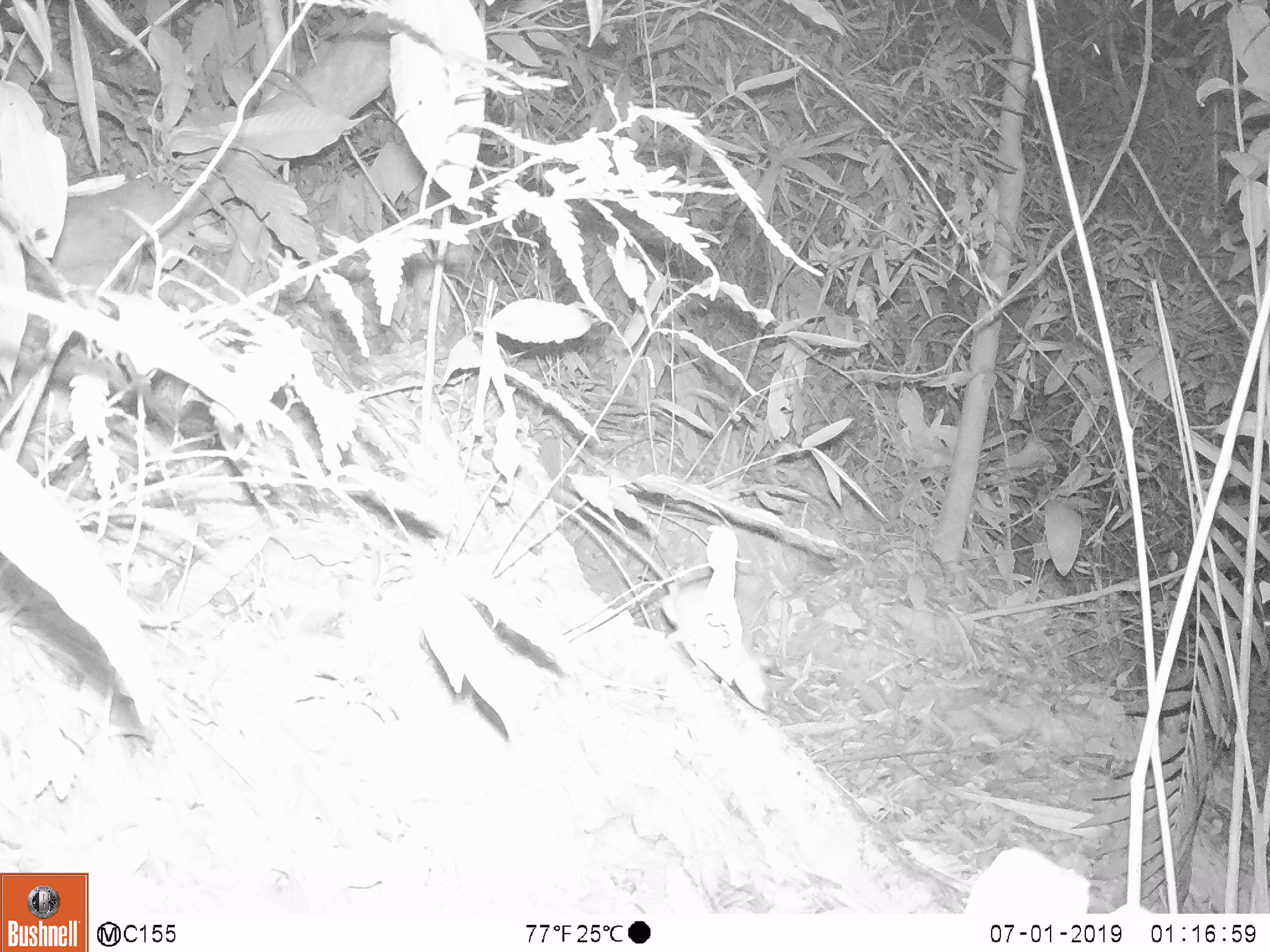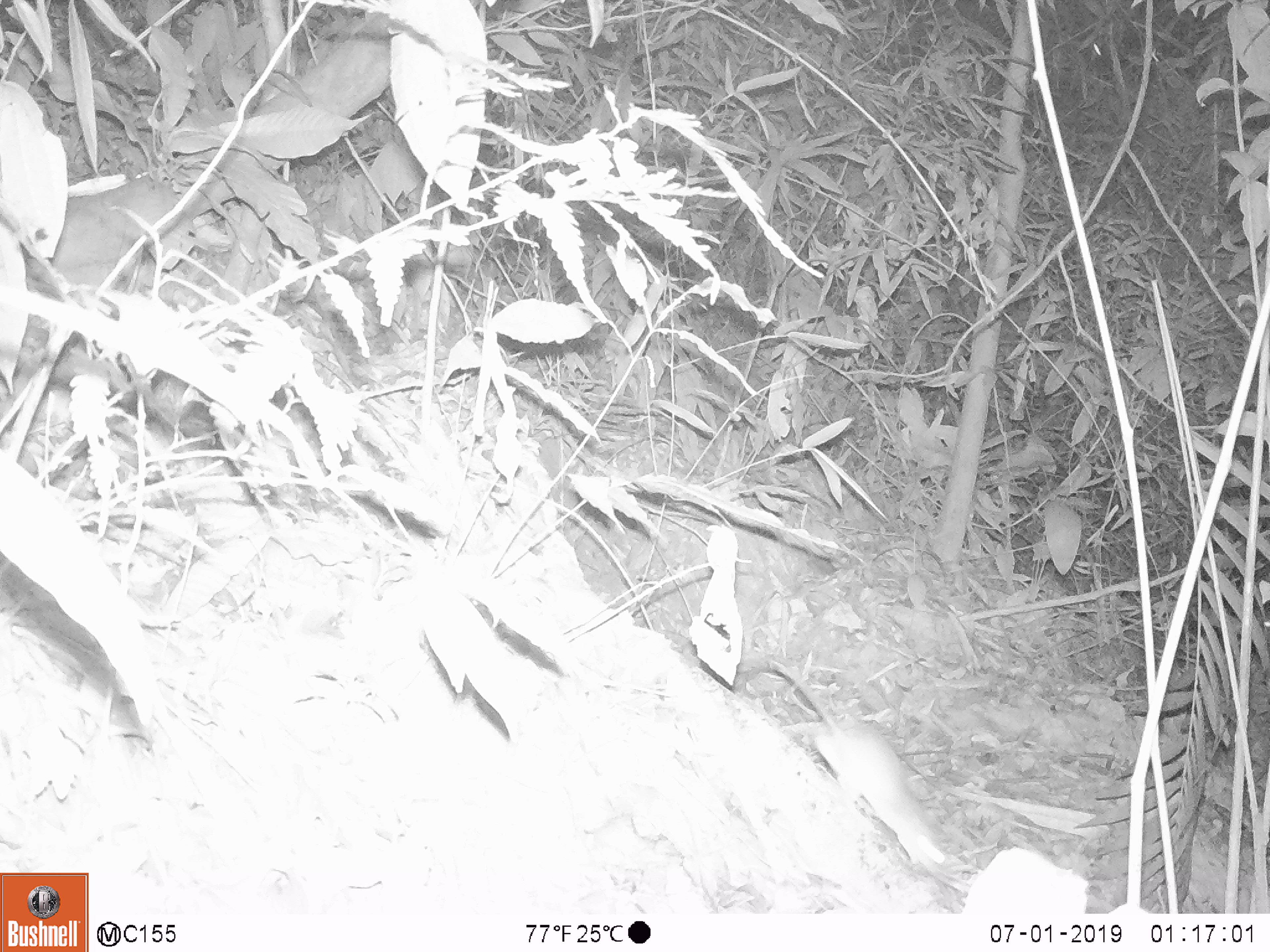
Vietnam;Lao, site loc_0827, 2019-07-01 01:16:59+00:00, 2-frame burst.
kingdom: Animalia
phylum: Chordata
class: Mammalia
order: Rodentia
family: Muridae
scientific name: Muridae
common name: old-world mice and rats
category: unidentified murid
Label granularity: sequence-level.